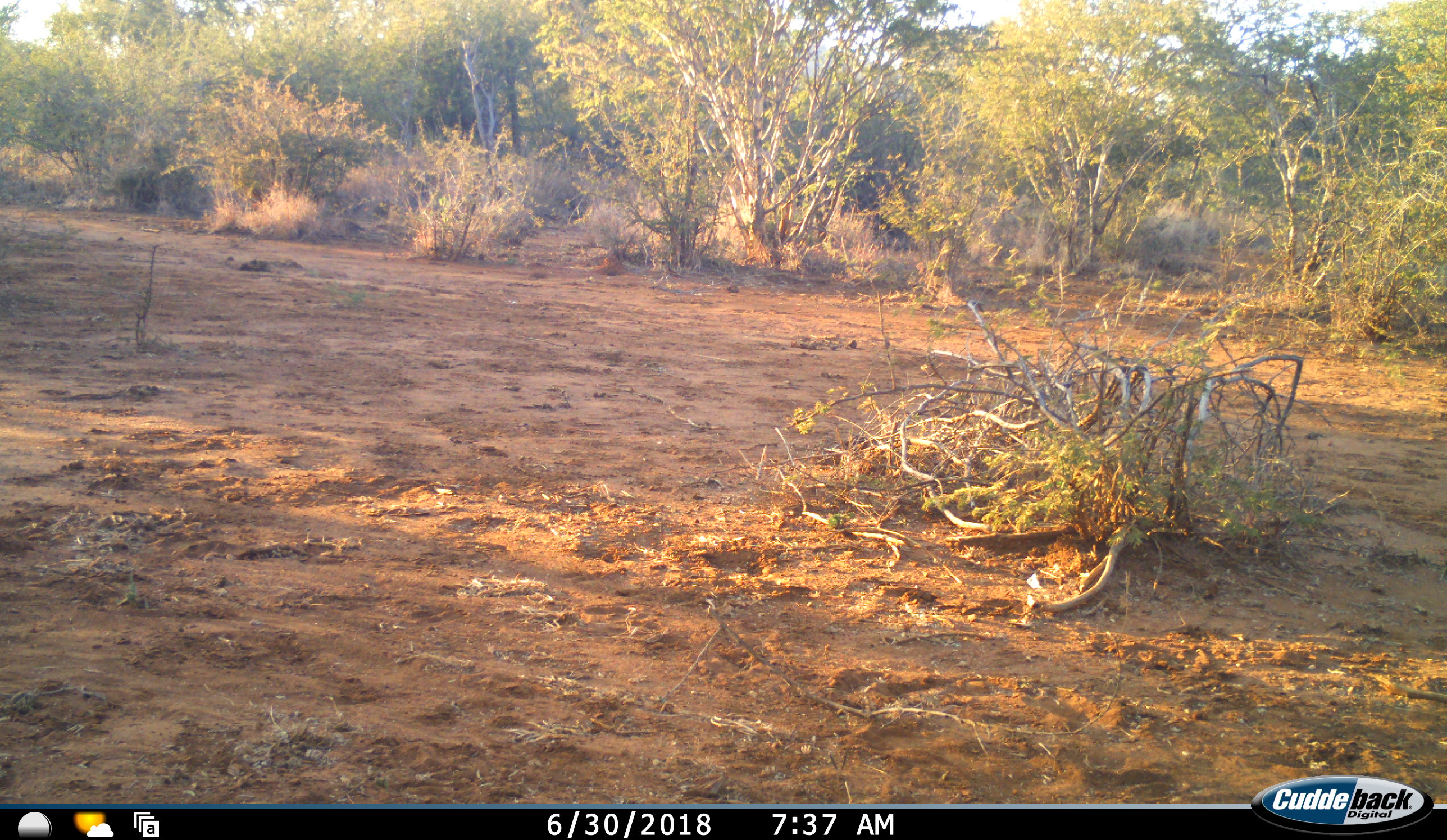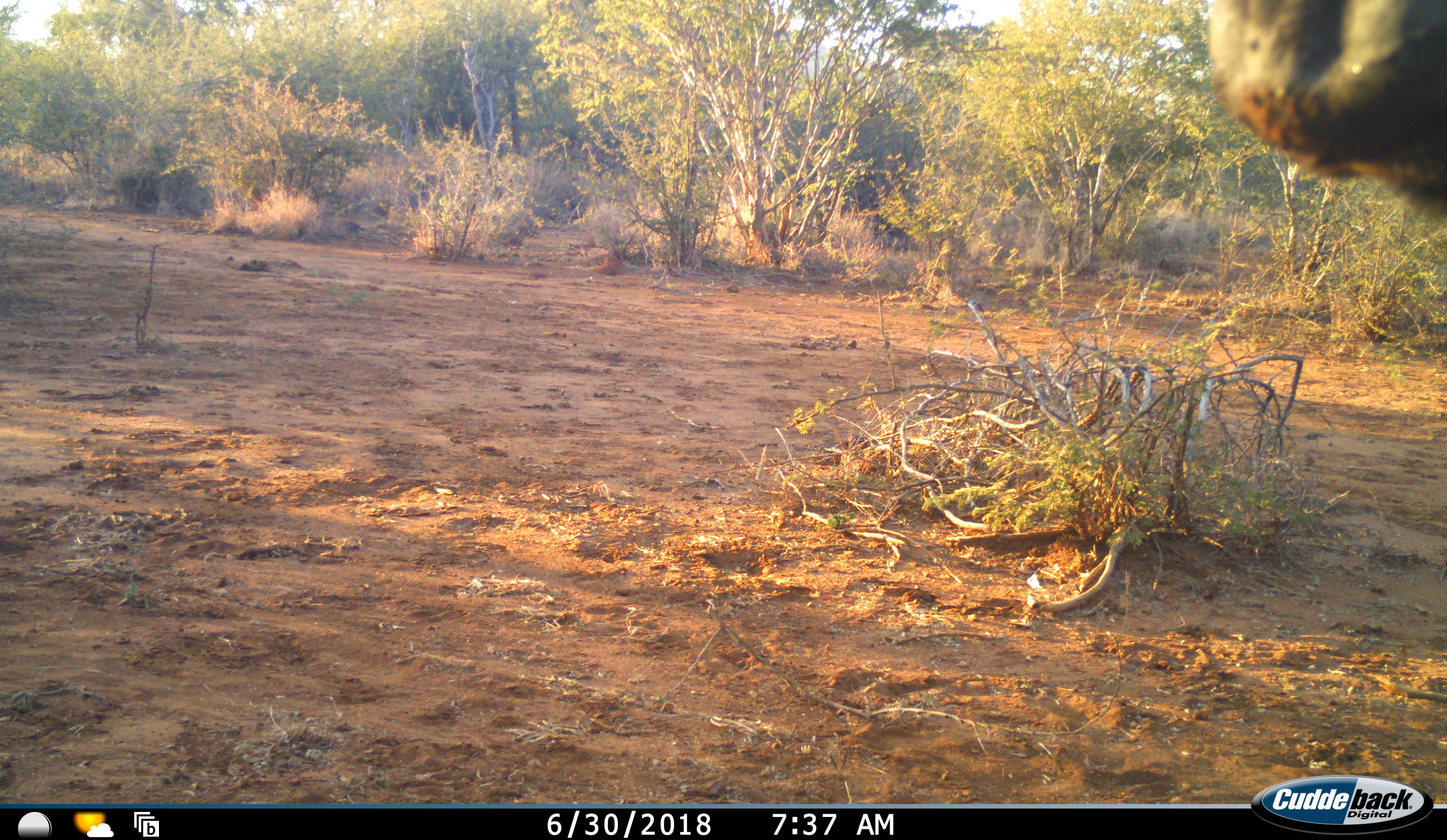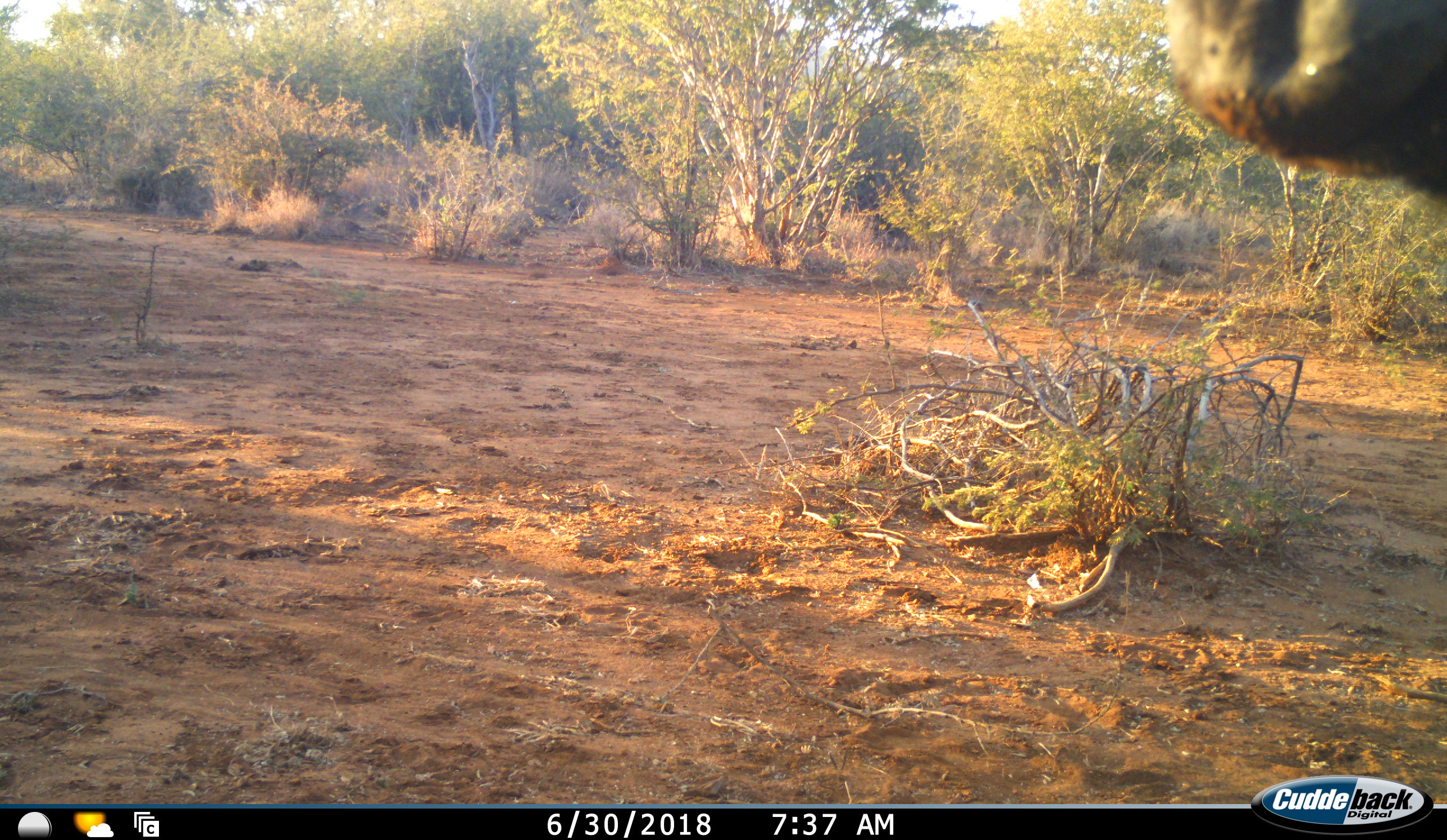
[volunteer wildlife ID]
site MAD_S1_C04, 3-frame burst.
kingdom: Animalia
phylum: Chordata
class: Mammalia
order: Artiodactyla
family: Bovidae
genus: Syncerus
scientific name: Syncerus caffer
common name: african buffalo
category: buffalo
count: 1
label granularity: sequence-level